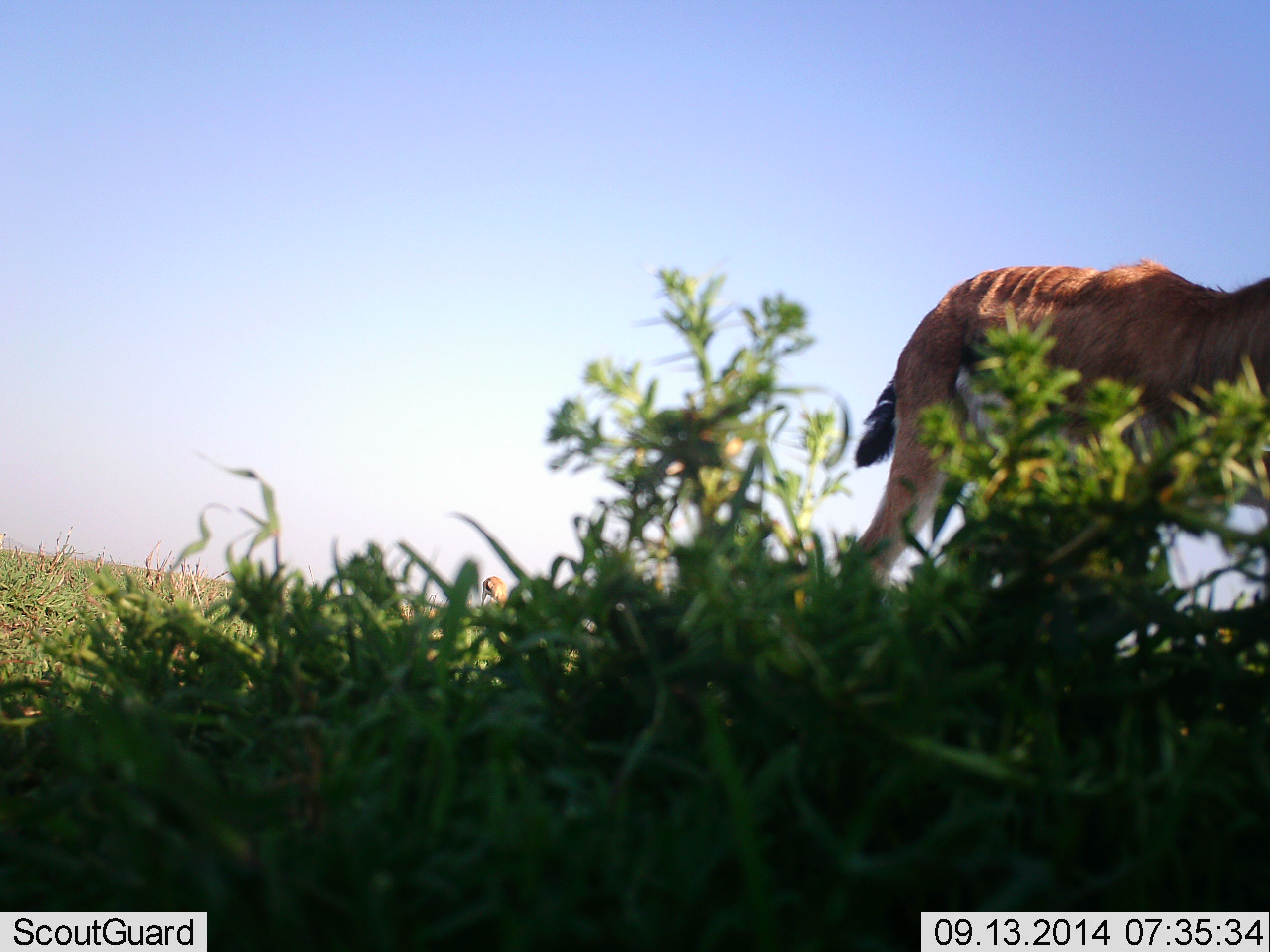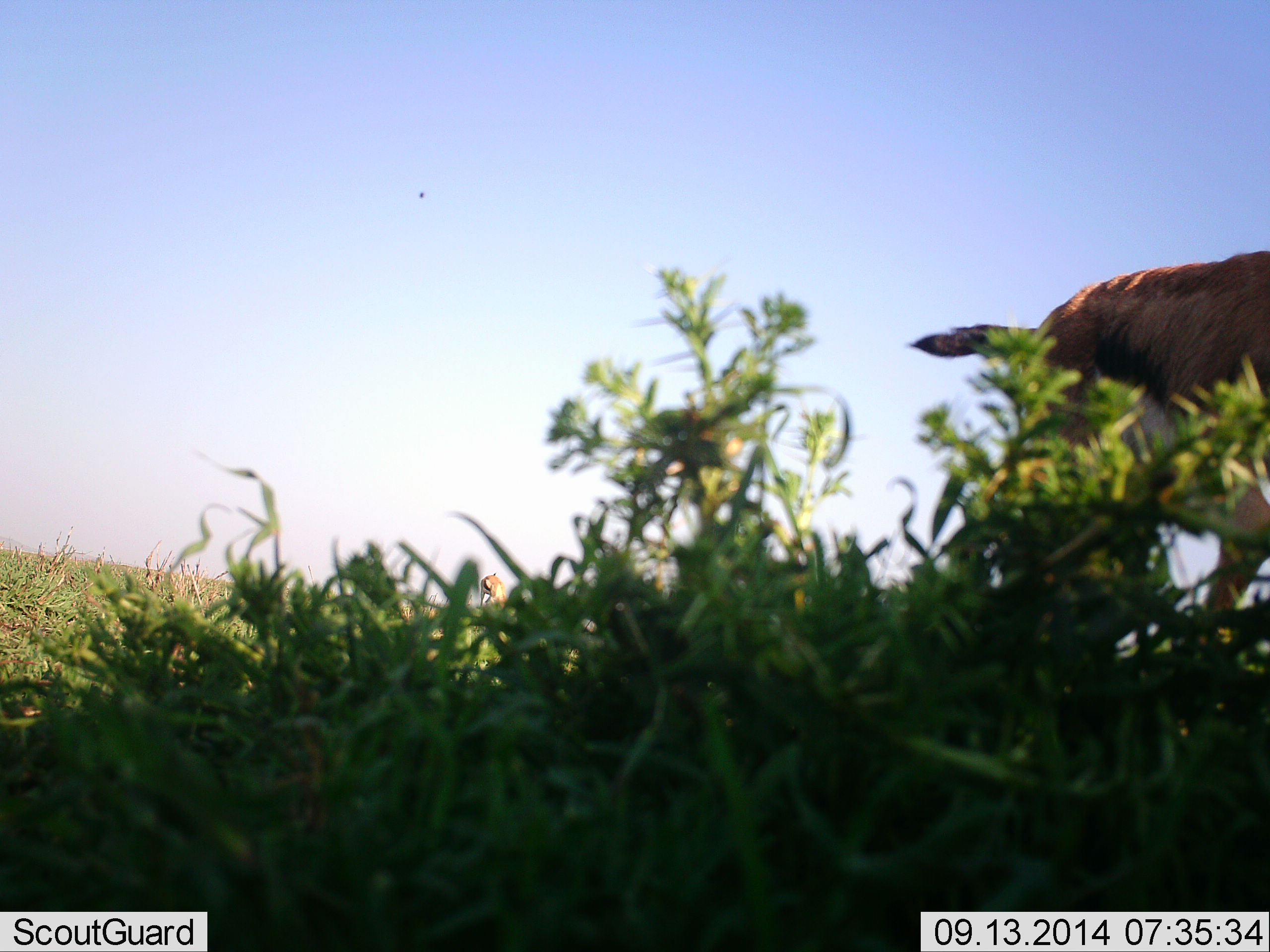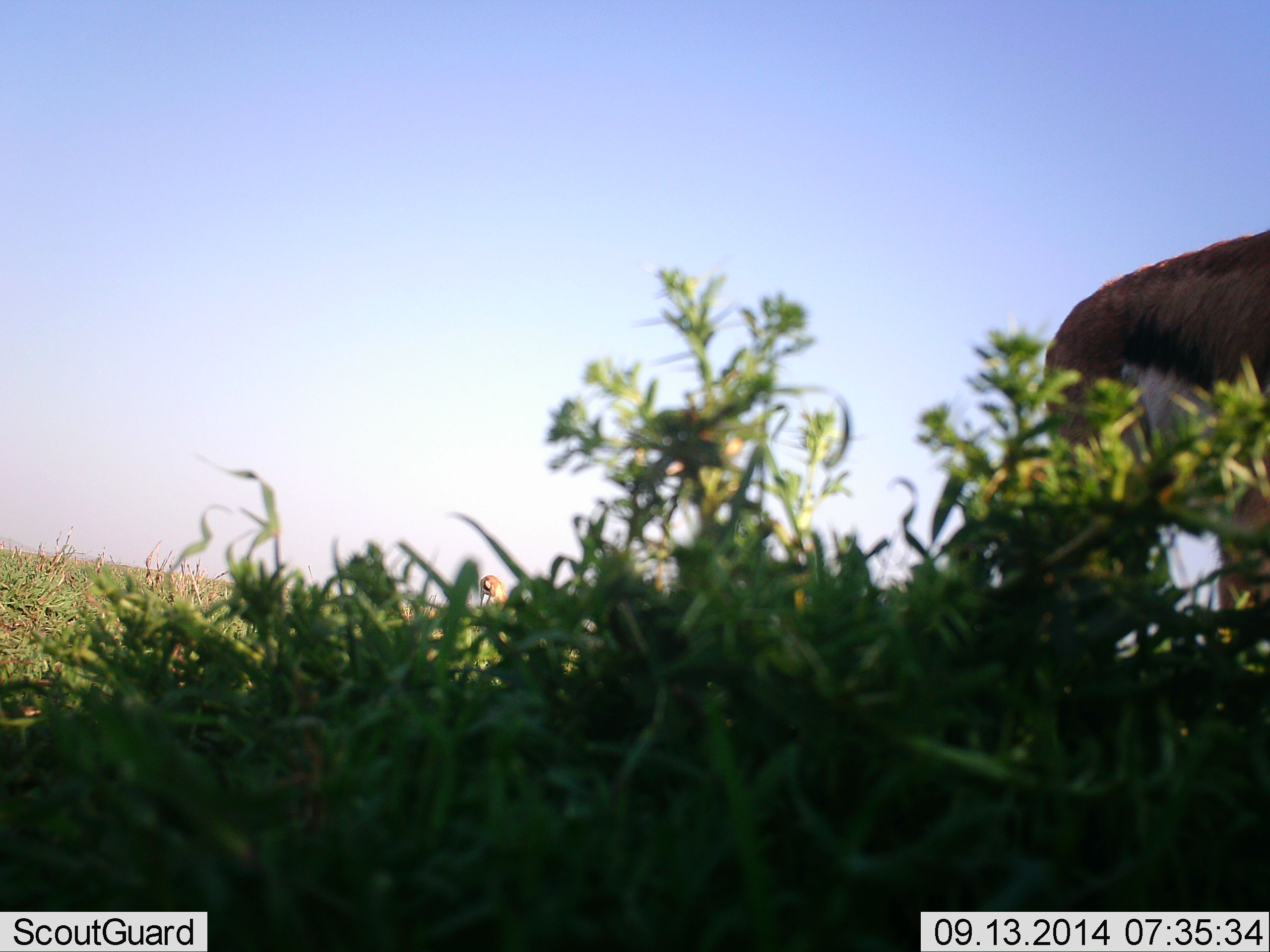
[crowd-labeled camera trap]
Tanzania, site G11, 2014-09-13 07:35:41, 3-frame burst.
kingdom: Animalia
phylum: Chordata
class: Mammalia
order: Artiodactyla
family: Bovidae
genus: Eudorcas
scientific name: Eudorcas thomsonii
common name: thomson's gazelle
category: gazellethomsons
Gazellethomsons (thomson's gazelle) (Eudorcas thomsonii), count 1. Behavior (volunteer vote fractions): standing 18%, resting 0%, moving 82%, interacting 0%. Young present (vote fraction): 0%. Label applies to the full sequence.